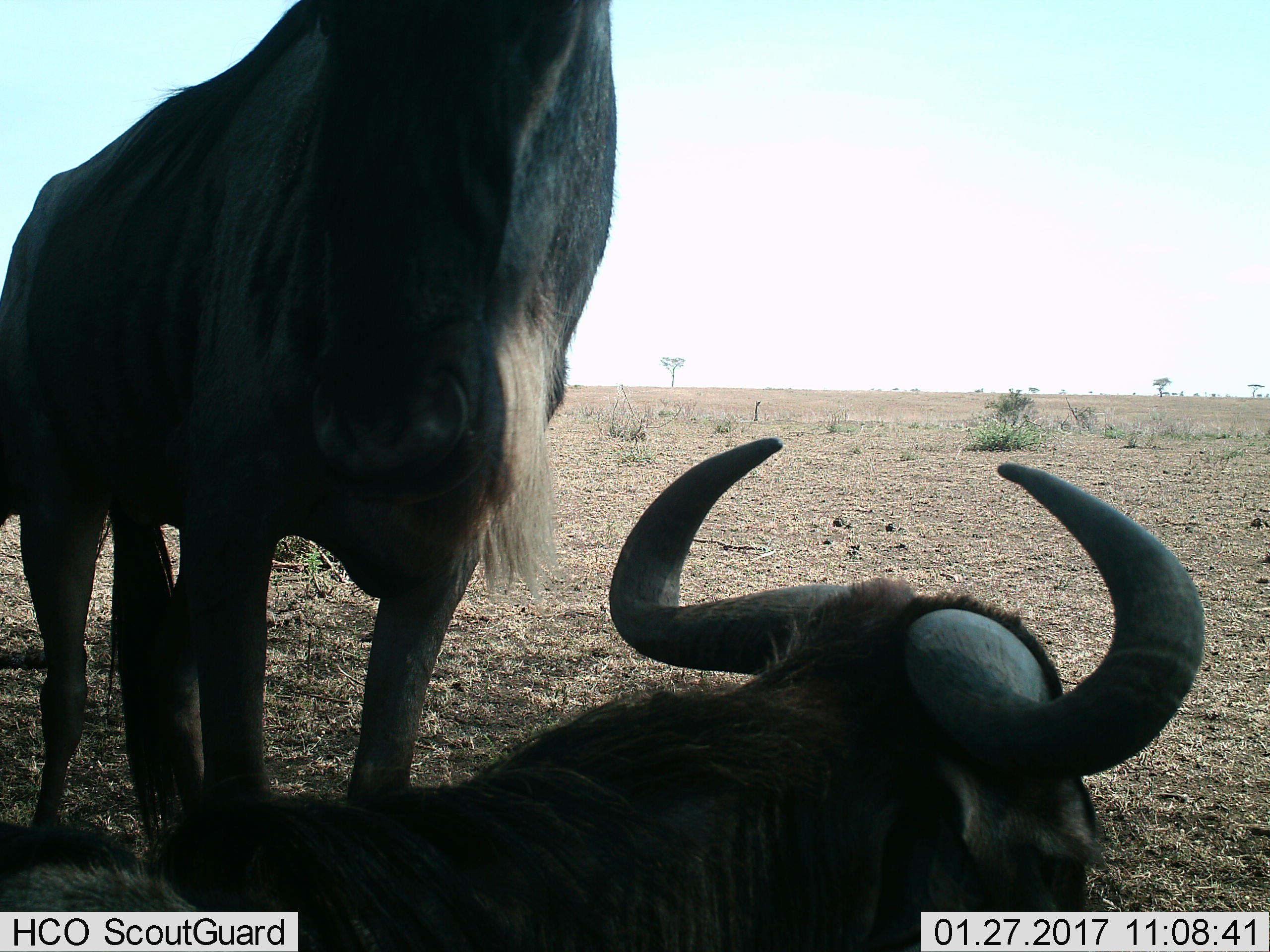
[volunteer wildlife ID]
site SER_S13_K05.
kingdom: Animalia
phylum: Chordata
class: Mammalia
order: Artiodactyla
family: Bovidae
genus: Connochaetes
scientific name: Connochaetes taurinus taurinus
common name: blue wildebeest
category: wildebeestblue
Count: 2.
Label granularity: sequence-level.